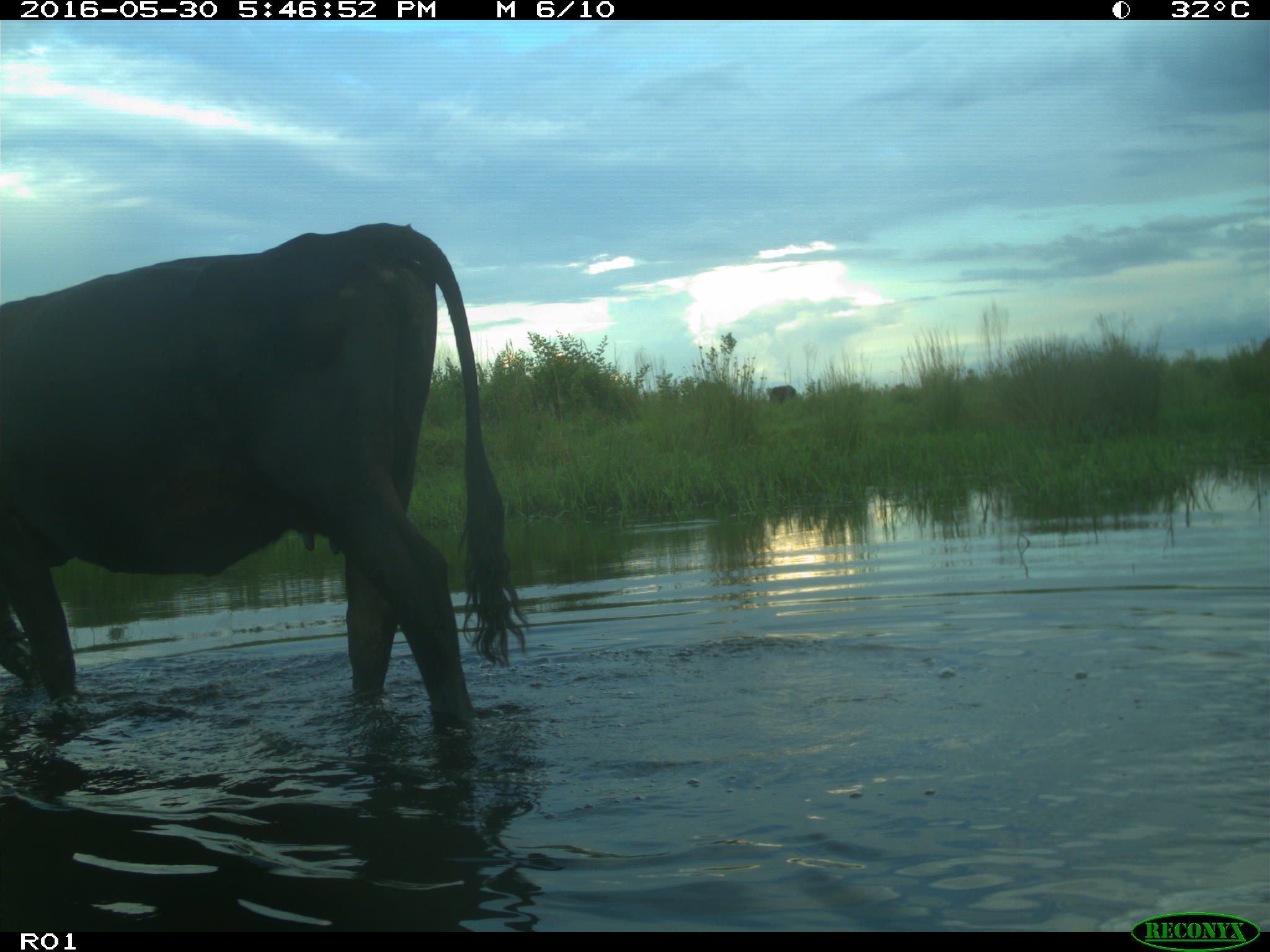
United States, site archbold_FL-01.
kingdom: Animalia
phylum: Chordata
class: Mammalia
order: Artiodactyla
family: Bovidae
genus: Bos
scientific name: Bos taurus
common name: domestic cow